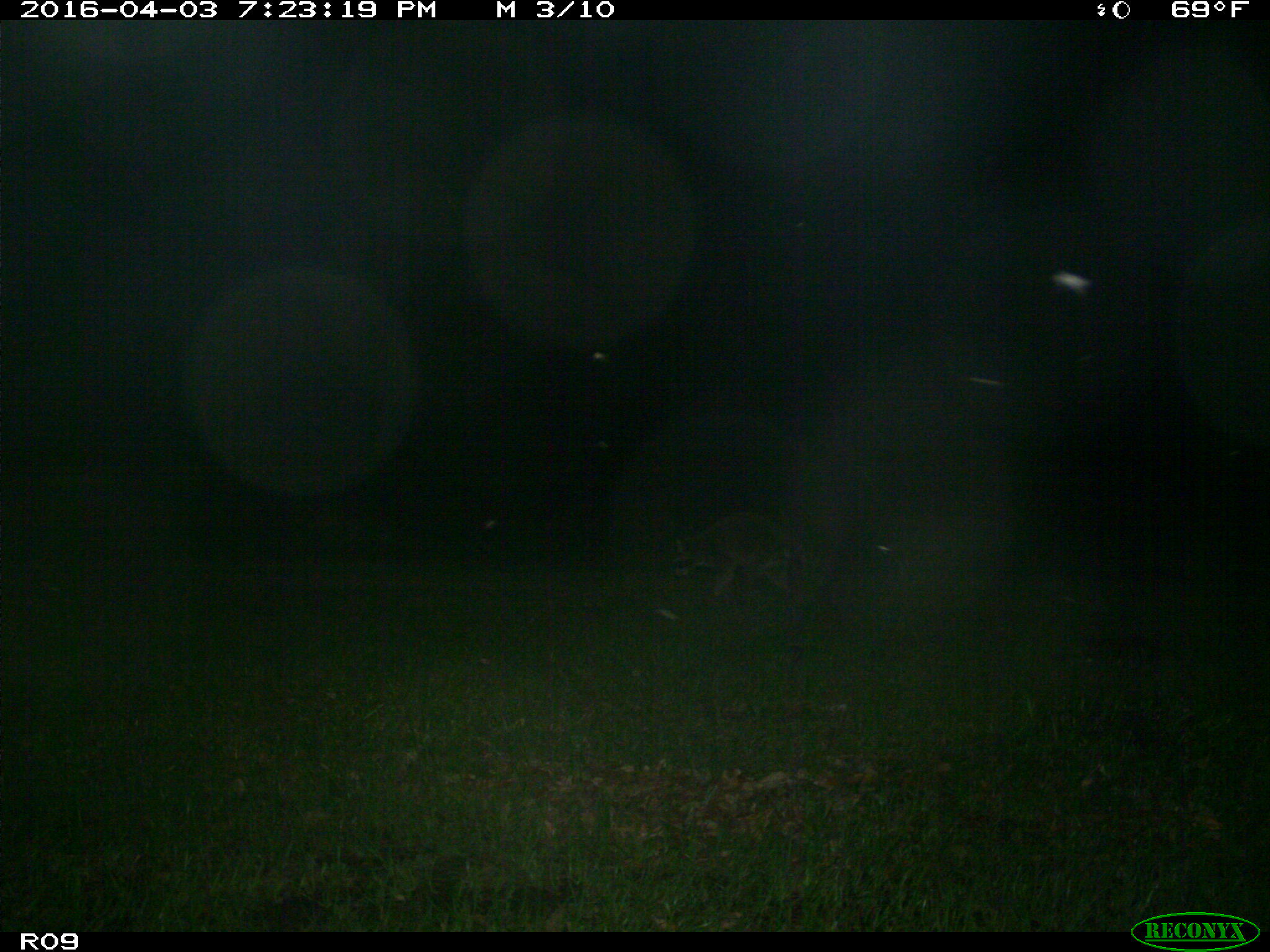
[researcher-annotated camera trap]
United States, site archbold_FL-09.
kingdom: Animalia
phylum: Chordata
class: Mammalia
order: Carnivora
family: Procyonidae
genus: Procyon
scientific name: Procyon lotor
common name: common raccoon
Procyon lotor (common raccoon).